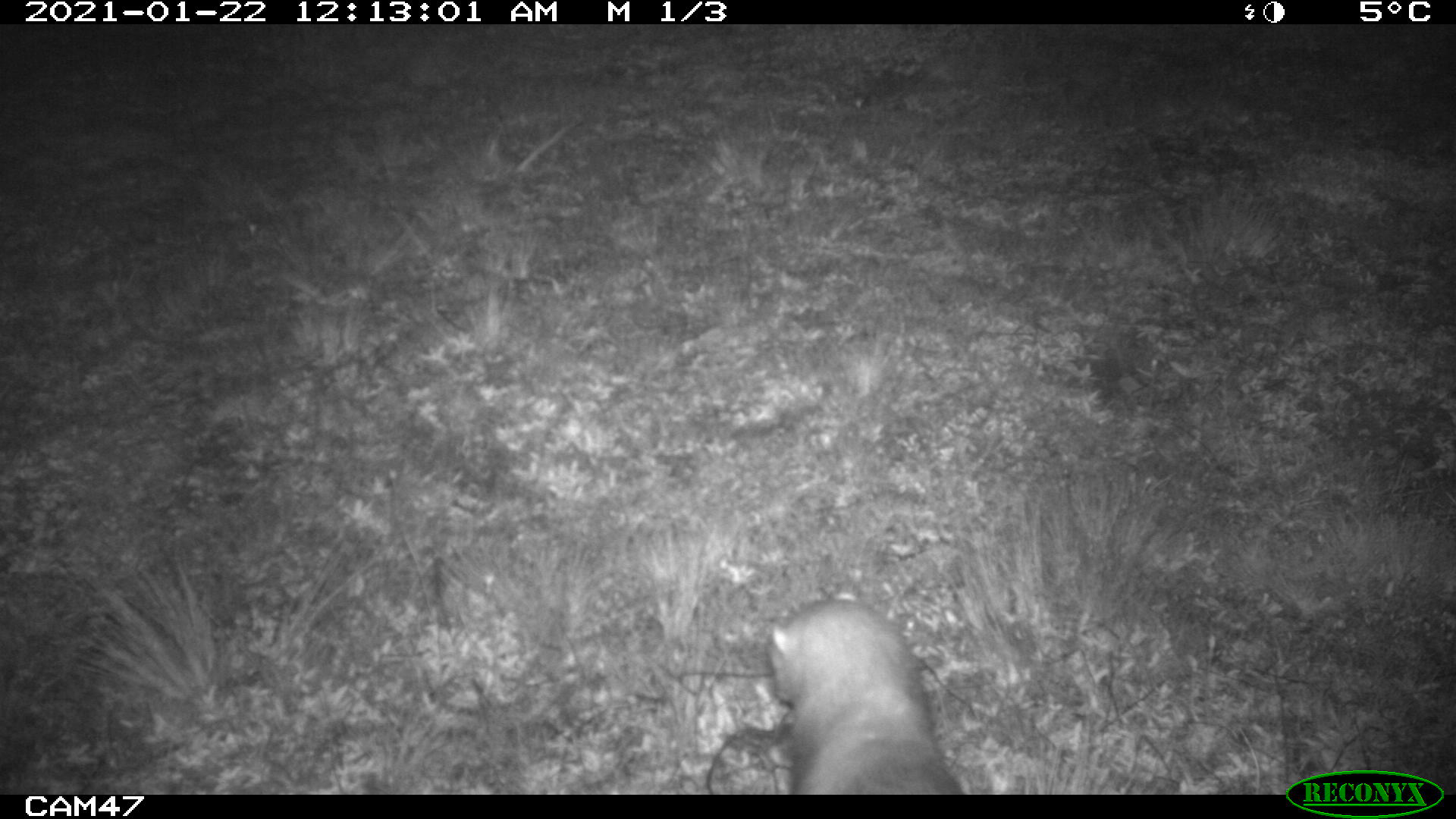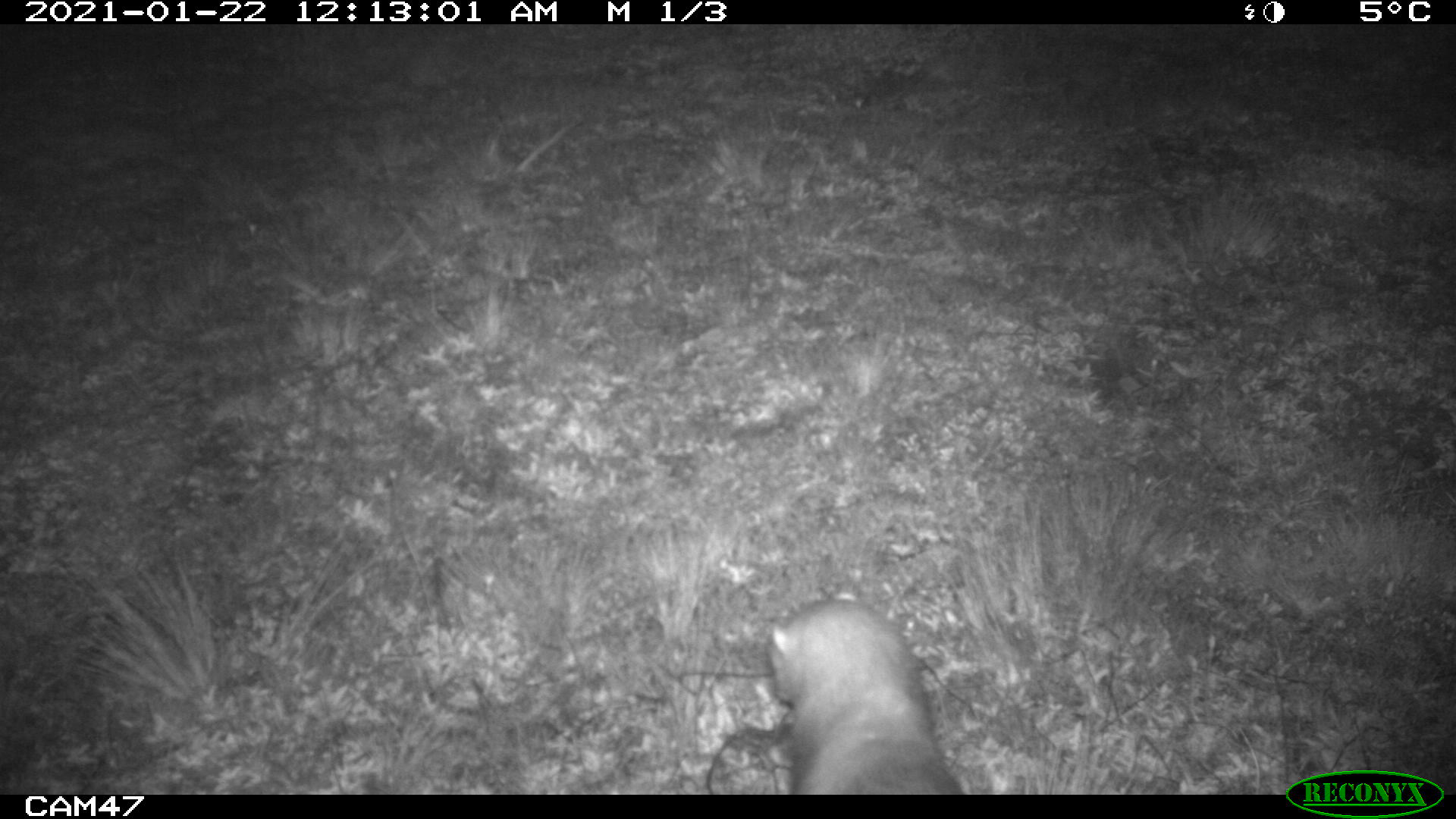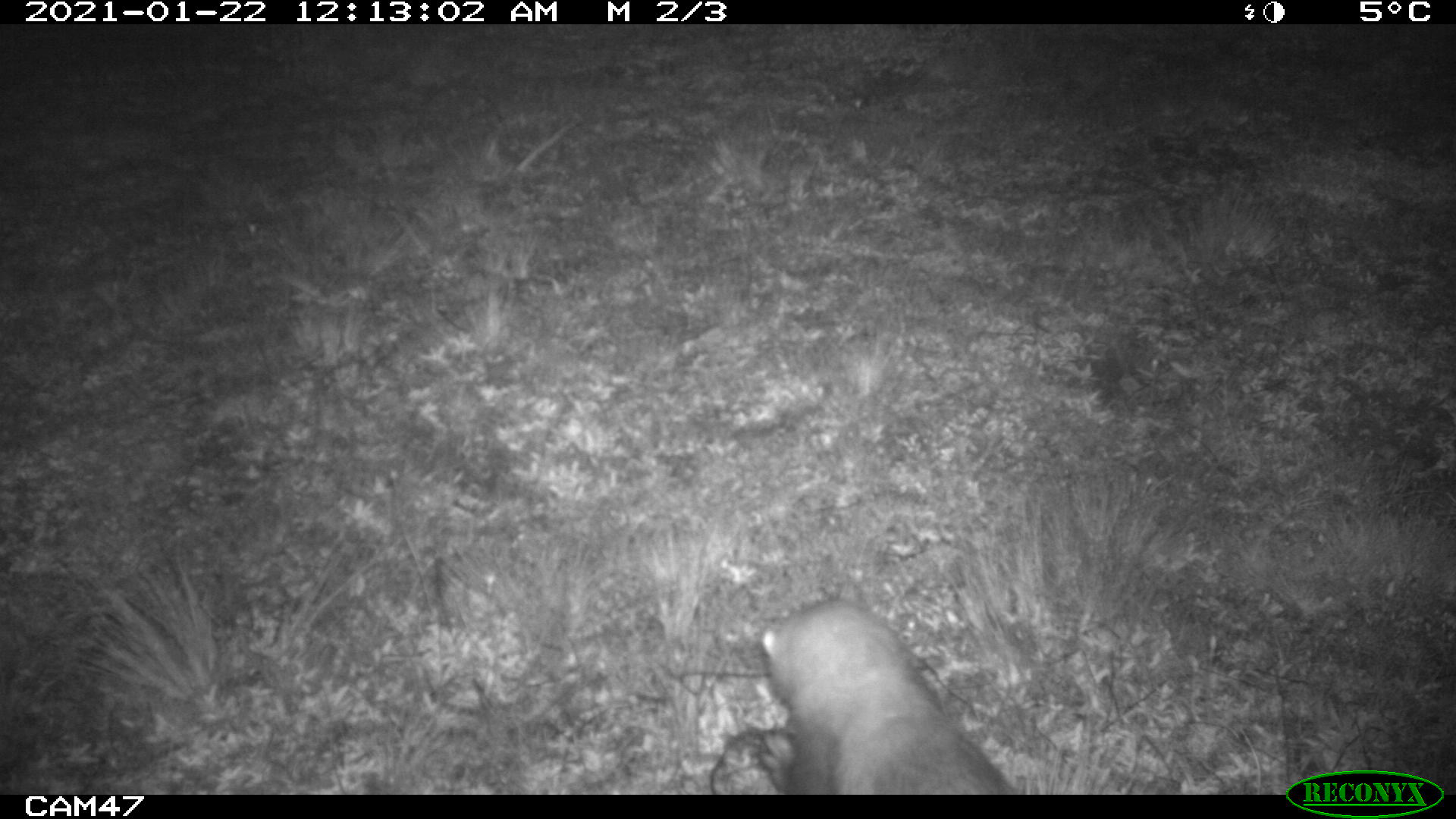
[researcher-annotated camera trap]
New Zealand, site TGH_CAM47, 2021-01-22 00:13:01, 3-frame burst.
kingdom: Animalia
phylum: Chordata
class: Mammalia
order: Carnivora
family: Mustelidae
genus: Mustela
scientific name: Mustela furo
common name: ferret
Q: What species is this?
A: Ferret (Mustela furo).